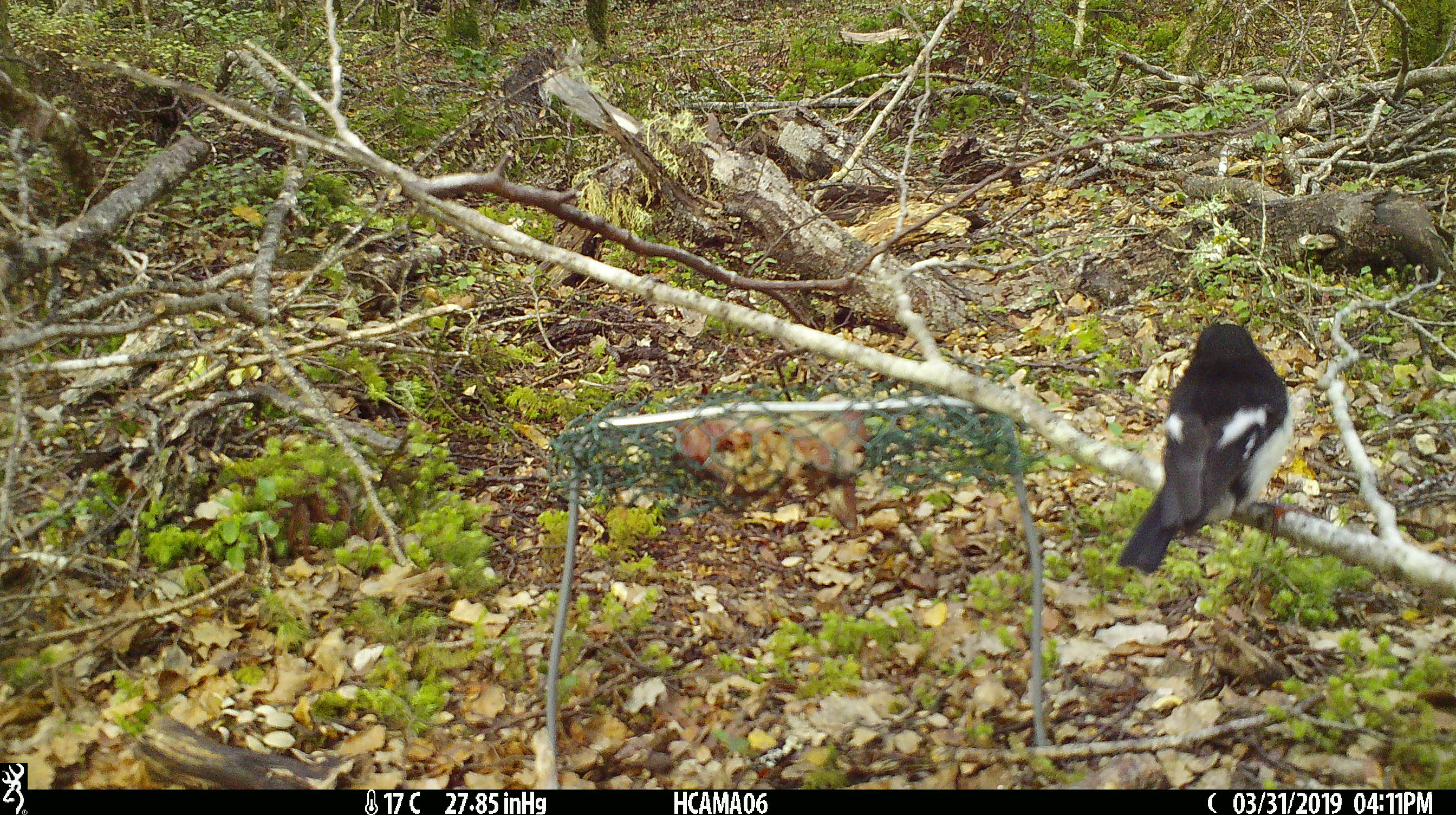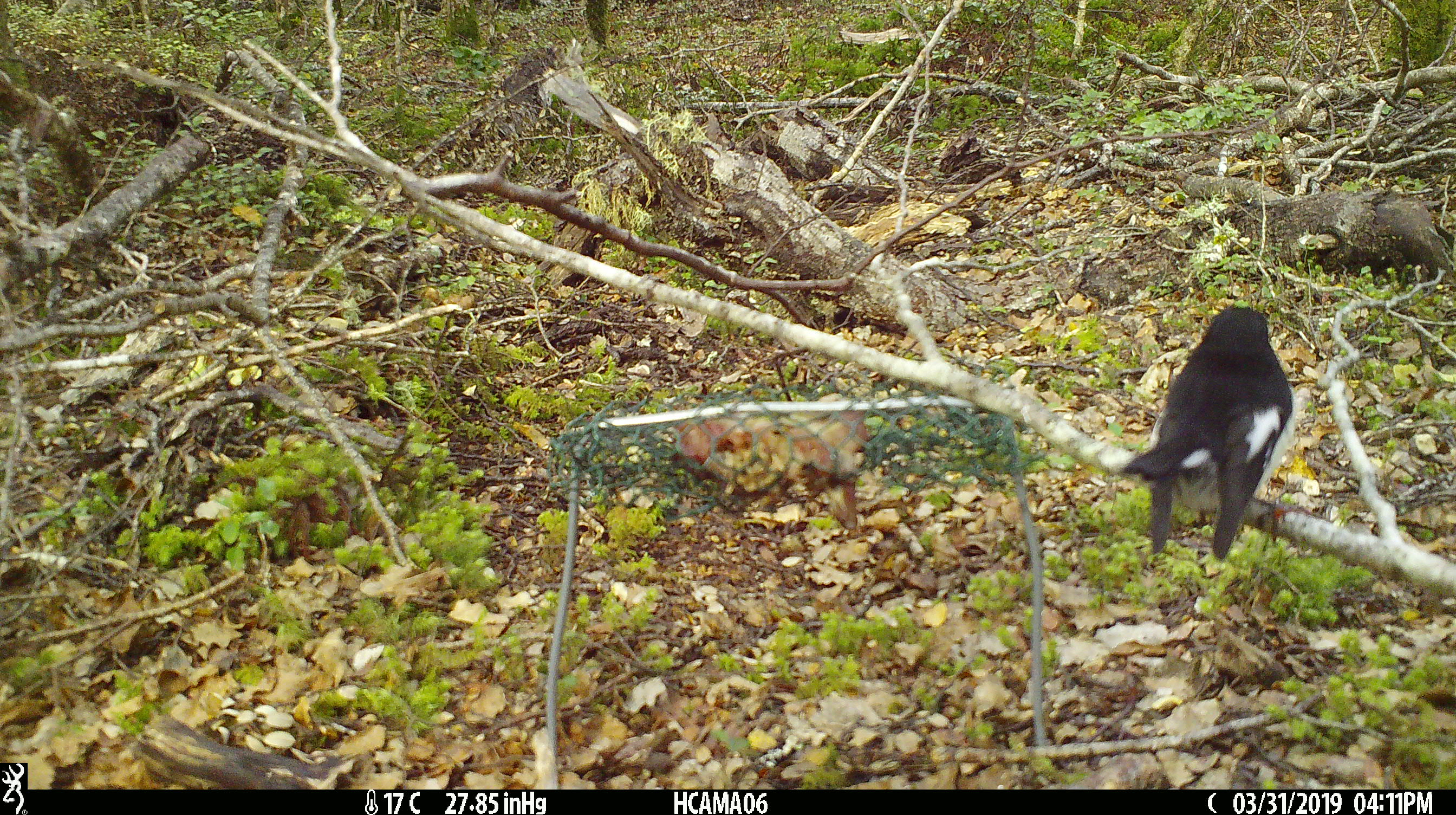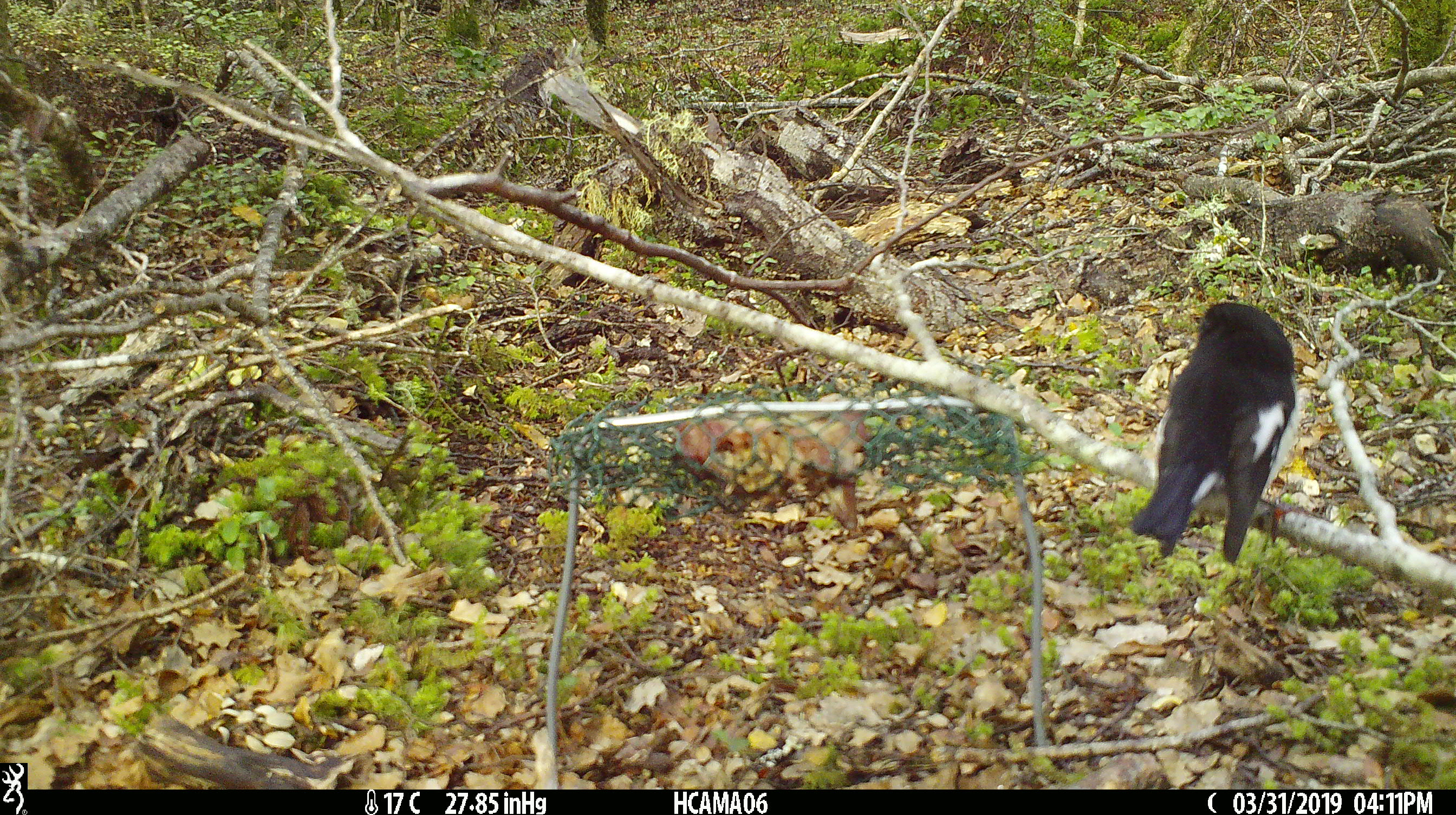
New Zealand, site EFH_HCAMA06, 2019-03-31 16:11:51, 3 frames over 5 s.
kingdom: Animalia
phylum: Chordata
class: Aves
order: Passeriformes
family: Petroicidae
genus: Petroica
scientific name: Petroica macrocephala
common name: tomtit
Tomtit (Petroica macrocephala).